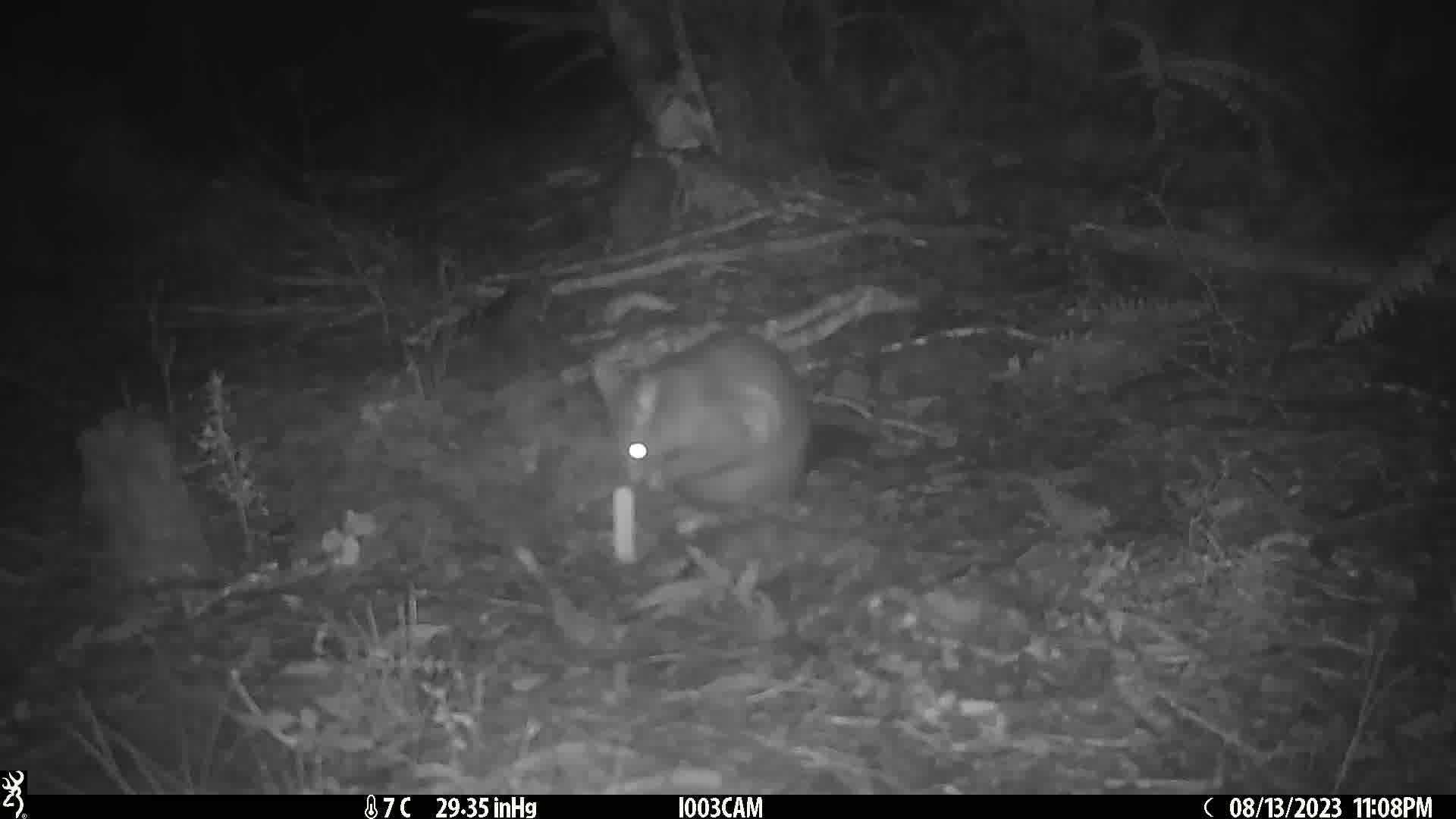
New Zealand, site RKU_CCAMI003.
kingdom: Animalia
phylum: Chordata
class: Mammalia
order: Diprotodontia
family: Phalangeridae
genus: Trichosurus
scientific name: Trichosurus vulpecula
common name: common brushtail possum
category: possum